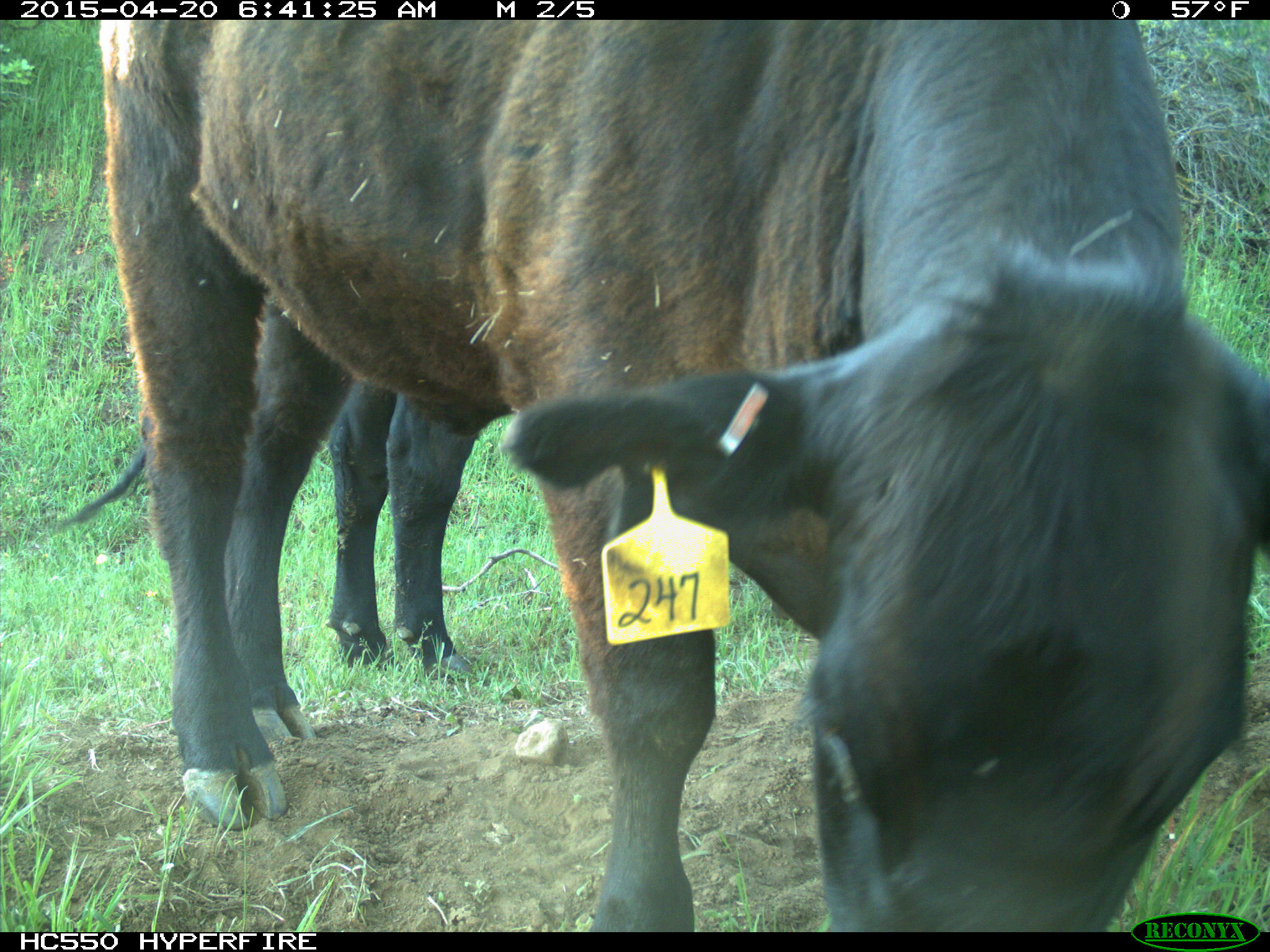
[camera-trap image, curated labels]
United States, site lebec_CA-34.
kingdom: Animalia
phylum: Chordata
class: Mammalia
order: Artiodactyla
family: Bovidae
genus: Bos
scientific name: Bos taurus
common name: domestic cow